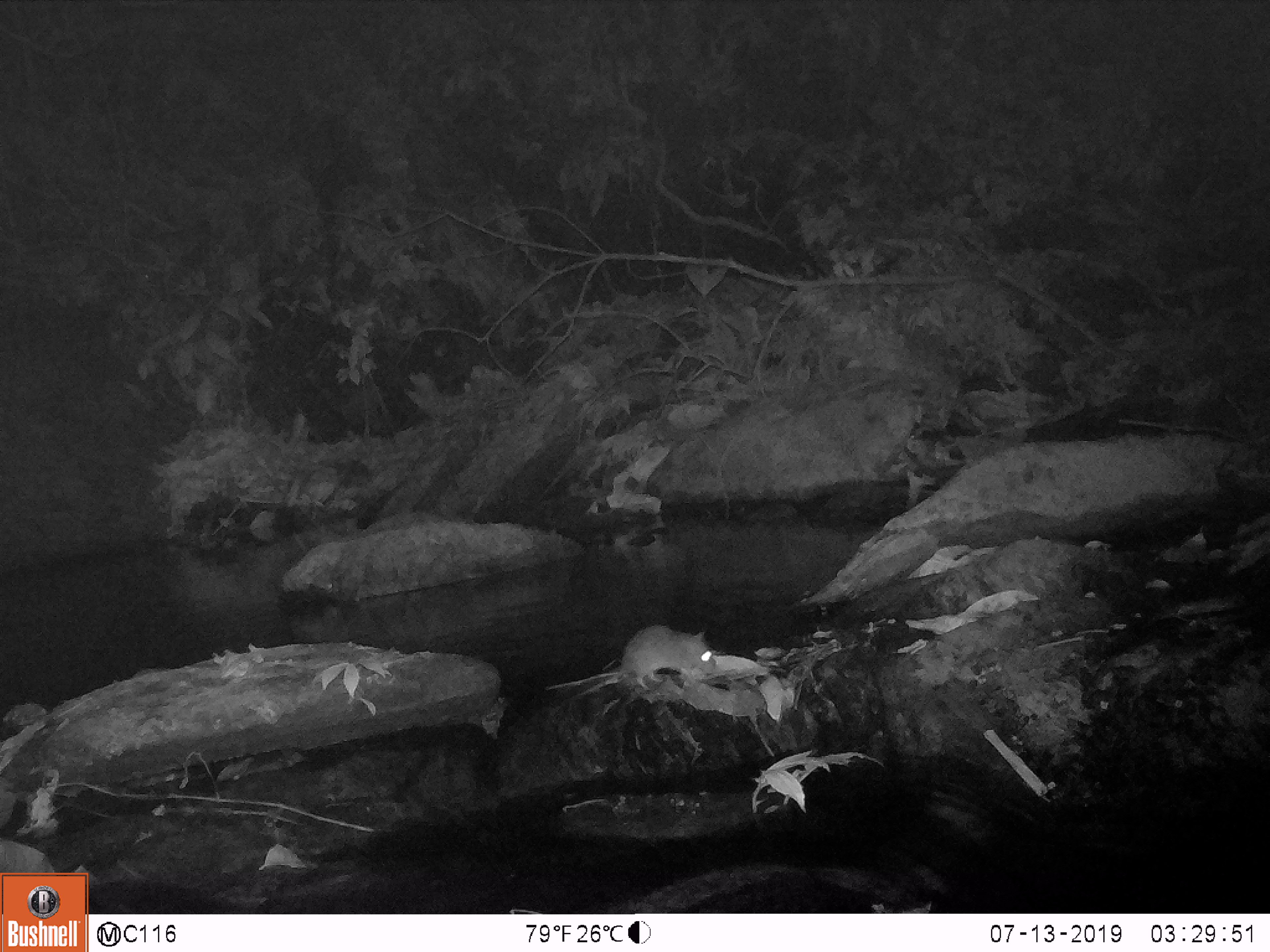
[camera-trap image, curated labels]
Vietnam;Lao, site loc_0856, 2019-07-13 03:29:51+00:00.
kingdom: Animalia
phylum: Chordata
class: Mammalia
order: Rodentia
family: Muridae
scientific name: Muridae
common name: old-world mice and rats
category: unidentified murid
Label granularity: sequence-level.